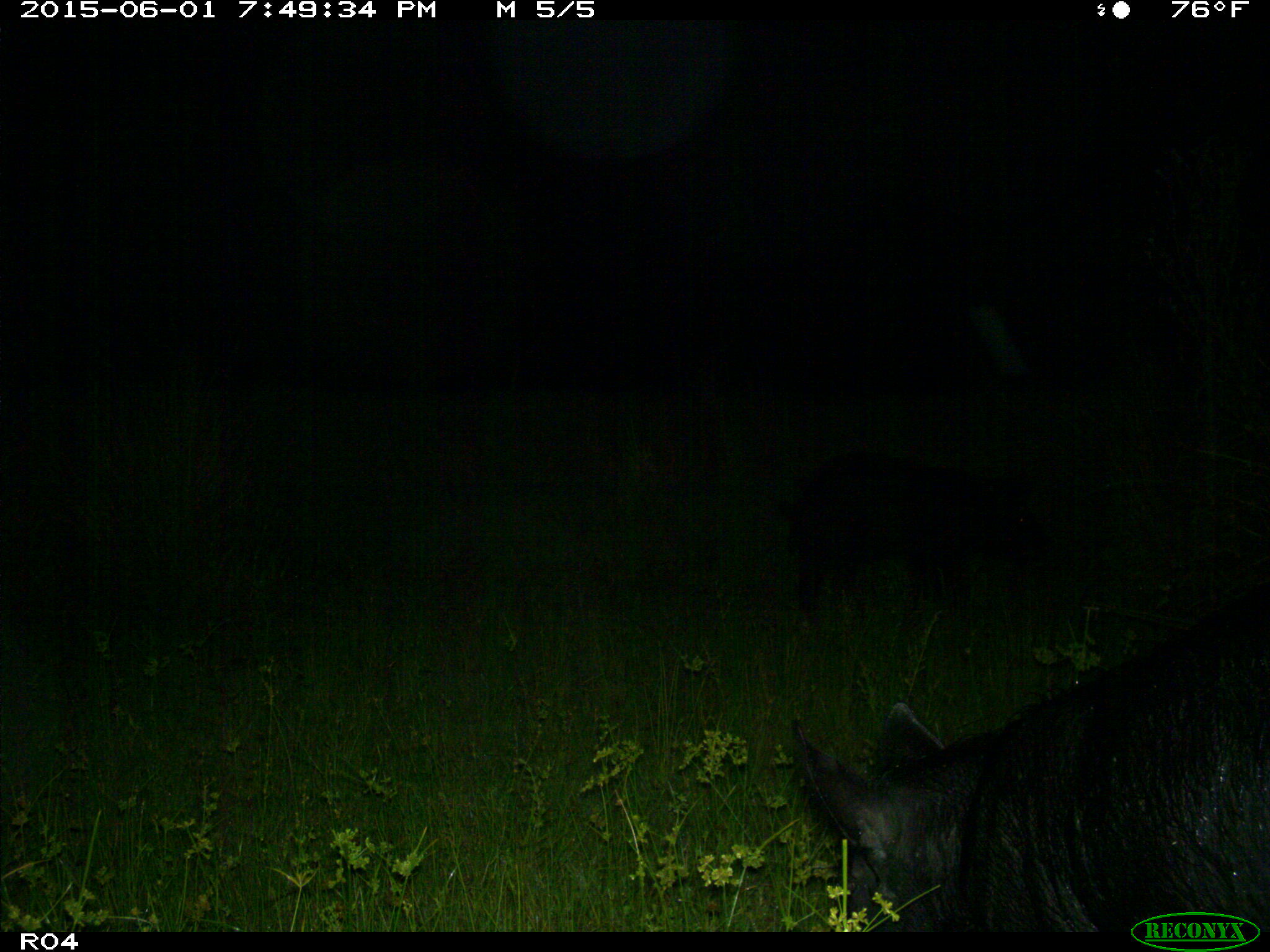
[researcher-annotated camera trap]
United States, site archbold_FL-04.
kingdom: Animalia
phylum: Chordata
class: Mammalia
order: Artiodactyla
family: Suidae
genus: Sus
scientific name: Sus scrofa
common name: wild boar